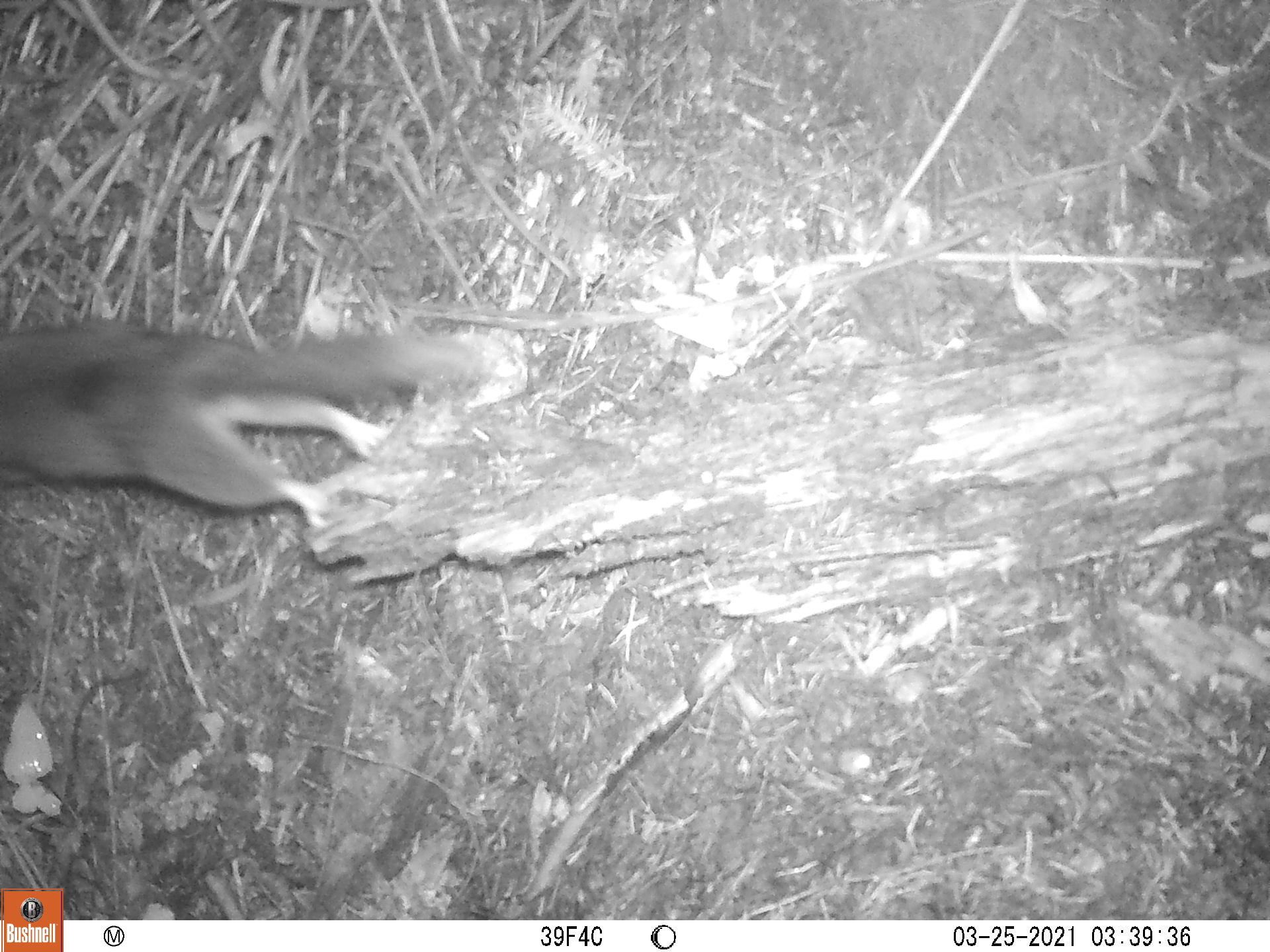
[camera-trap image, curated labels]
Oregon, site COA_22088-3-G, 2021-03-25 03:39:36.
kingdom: Animalia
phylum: Chordata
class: Mammalia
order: Rodentia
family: Sciuridae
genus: Glaucomys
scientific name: Glaucomys oregonensis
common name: humboldt's flying squirrel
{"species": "humboldt's flying squirrel (Glaucomys oregonensis)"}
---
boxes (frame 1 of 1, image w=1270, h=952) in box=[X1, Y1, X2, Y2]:
humboldt's flying squirrel: box=[1, 307, 513, 561]